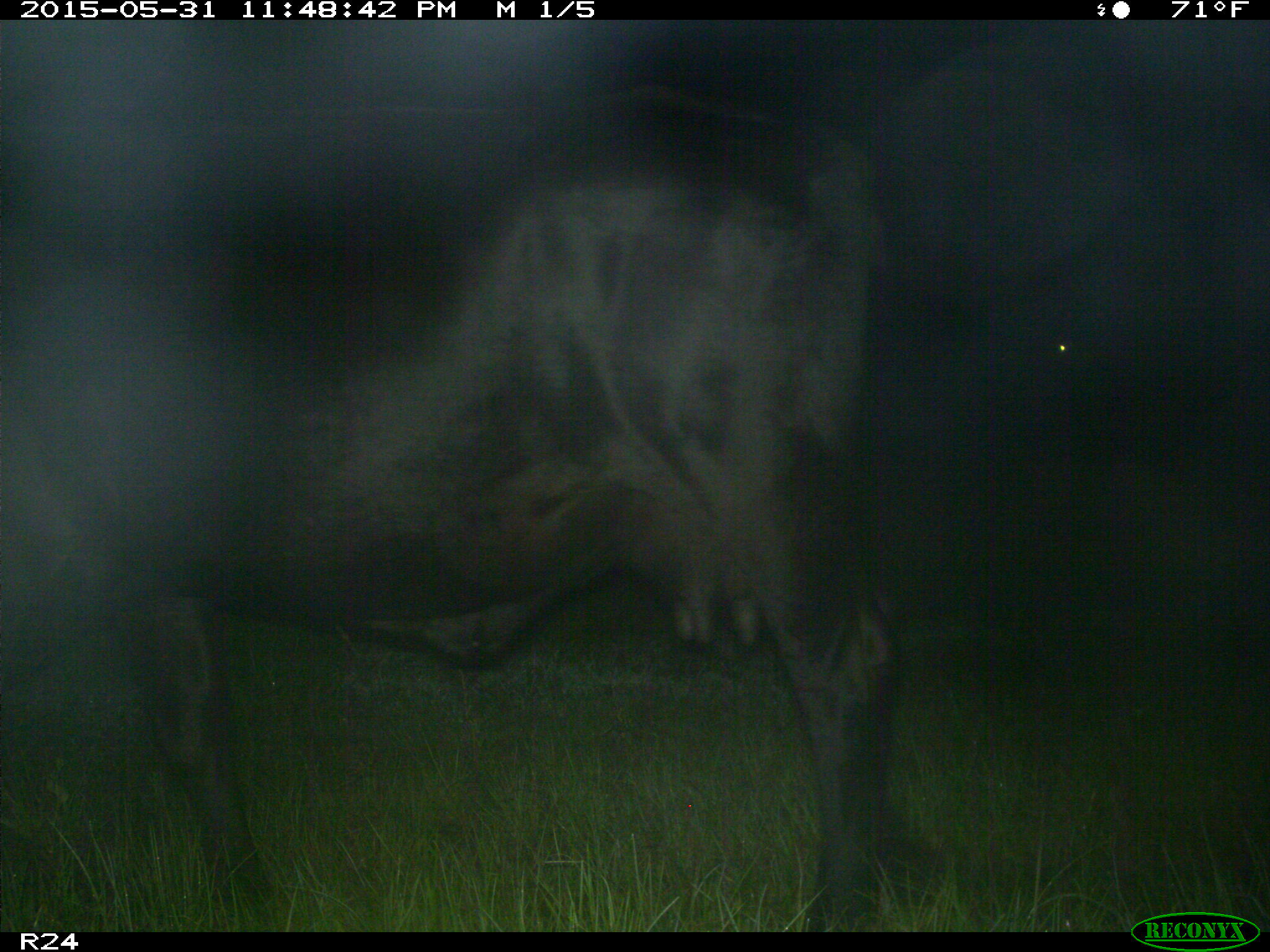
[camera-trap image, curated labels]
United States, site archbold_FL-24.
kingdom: Animalia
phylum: Chordata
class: Mammalia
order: Artiodactyla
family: Bovidae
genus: Bos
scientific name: Bos taurus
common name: domestic cow